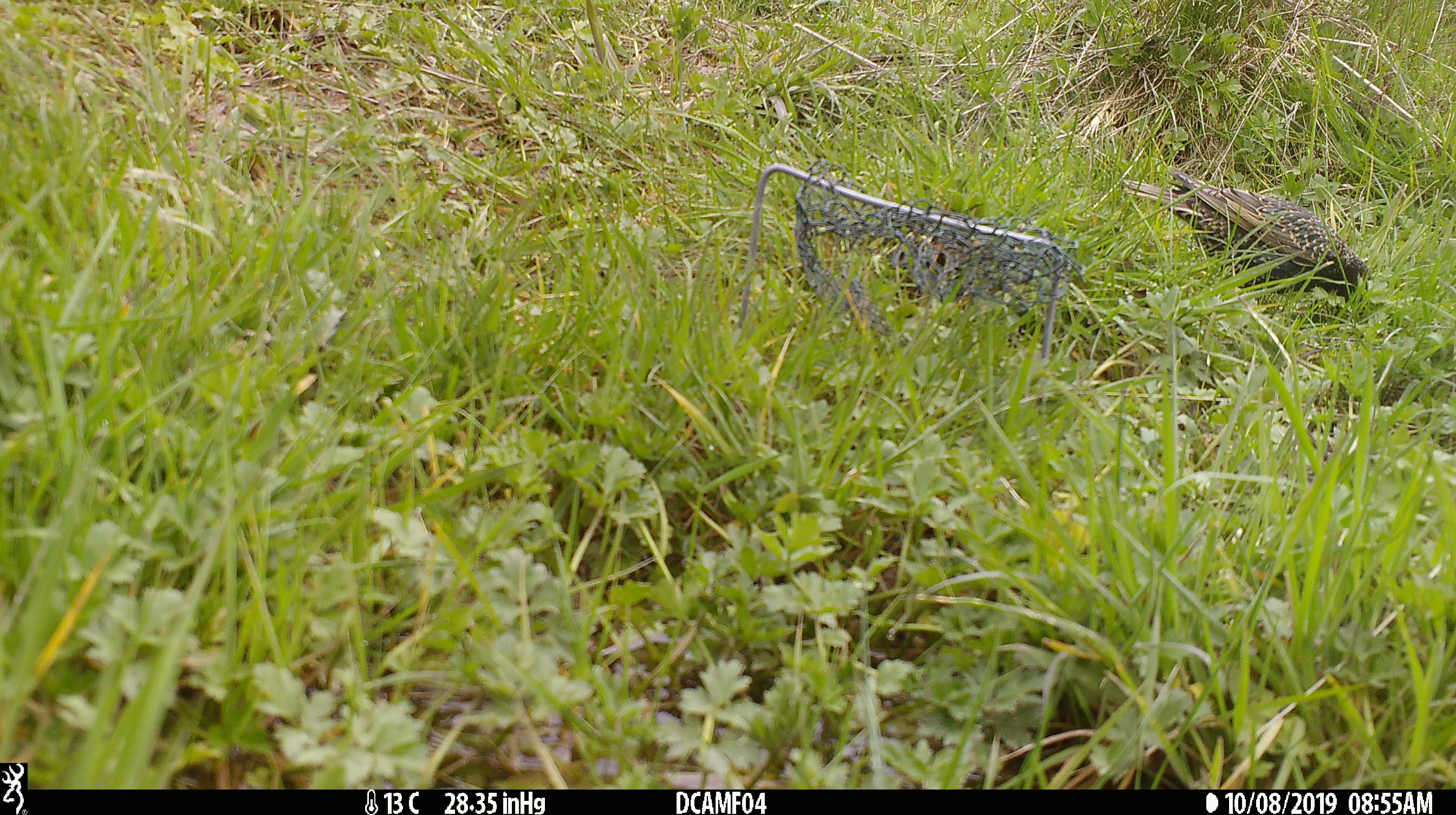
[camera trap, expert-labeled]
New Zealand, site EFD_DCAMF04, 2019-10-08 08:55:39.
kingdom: Animalia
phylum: Chordata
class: Aves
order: Passeriformes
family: Sturnidae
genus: Sturnus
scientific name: Sturnus vulgaris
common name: european starling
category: starling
Starling (european starling) (Sturnus vulgaris).